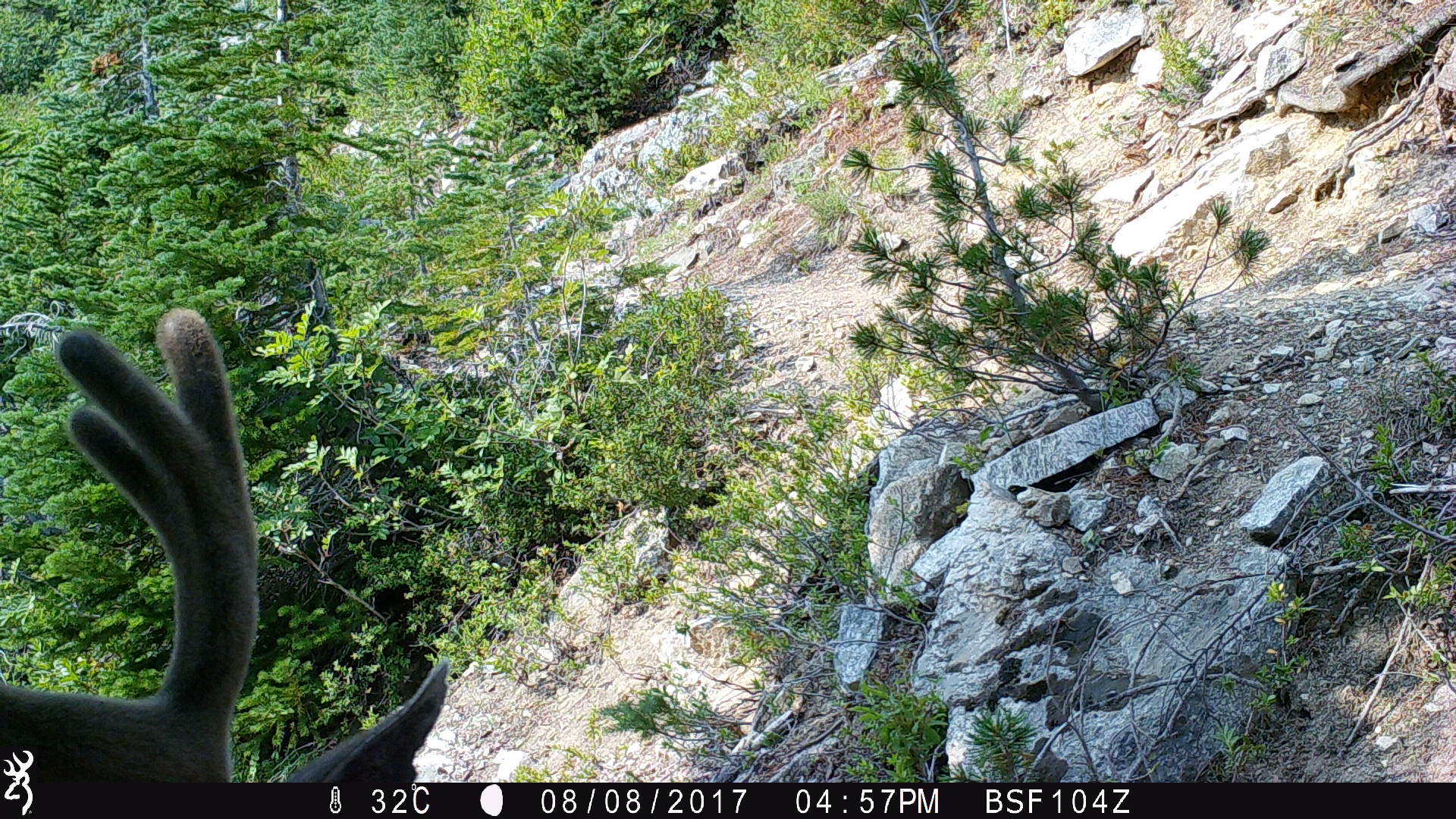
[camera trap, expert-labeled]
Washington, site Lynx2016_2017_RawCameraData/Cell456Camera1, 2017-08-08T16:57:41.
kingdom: Animalia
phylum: Chordata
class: Mammalia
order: Artiodactyla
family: Cervidae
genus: Odocoileus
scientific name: Odocoileus hemionus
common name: mule deer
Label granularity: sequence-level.